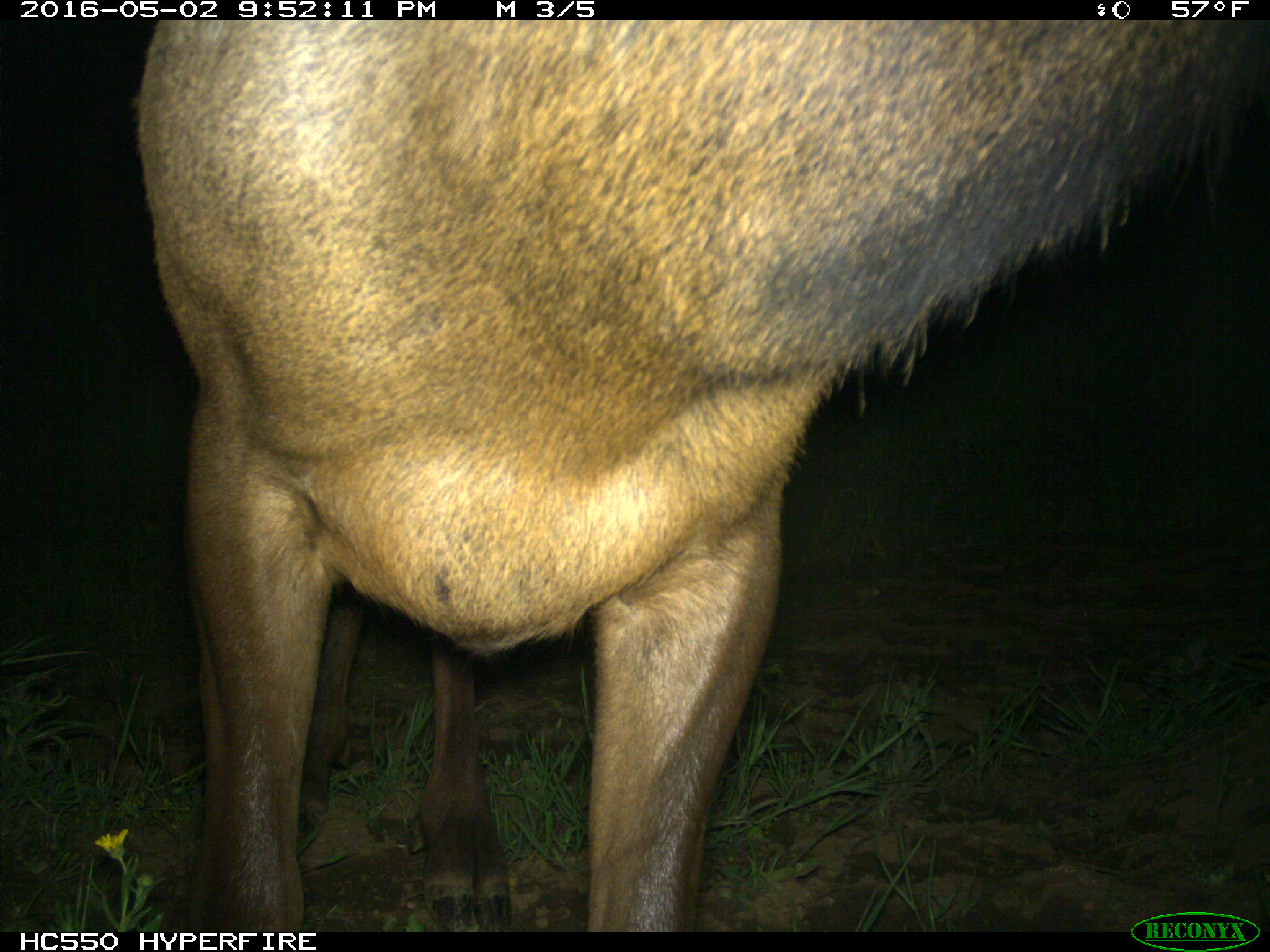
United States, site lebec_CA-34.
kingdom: Animalia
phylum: Chordata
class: Mammalia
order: Artiodactyla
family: Cervidae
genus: Cervus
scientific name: Cervus canadensis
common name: elk